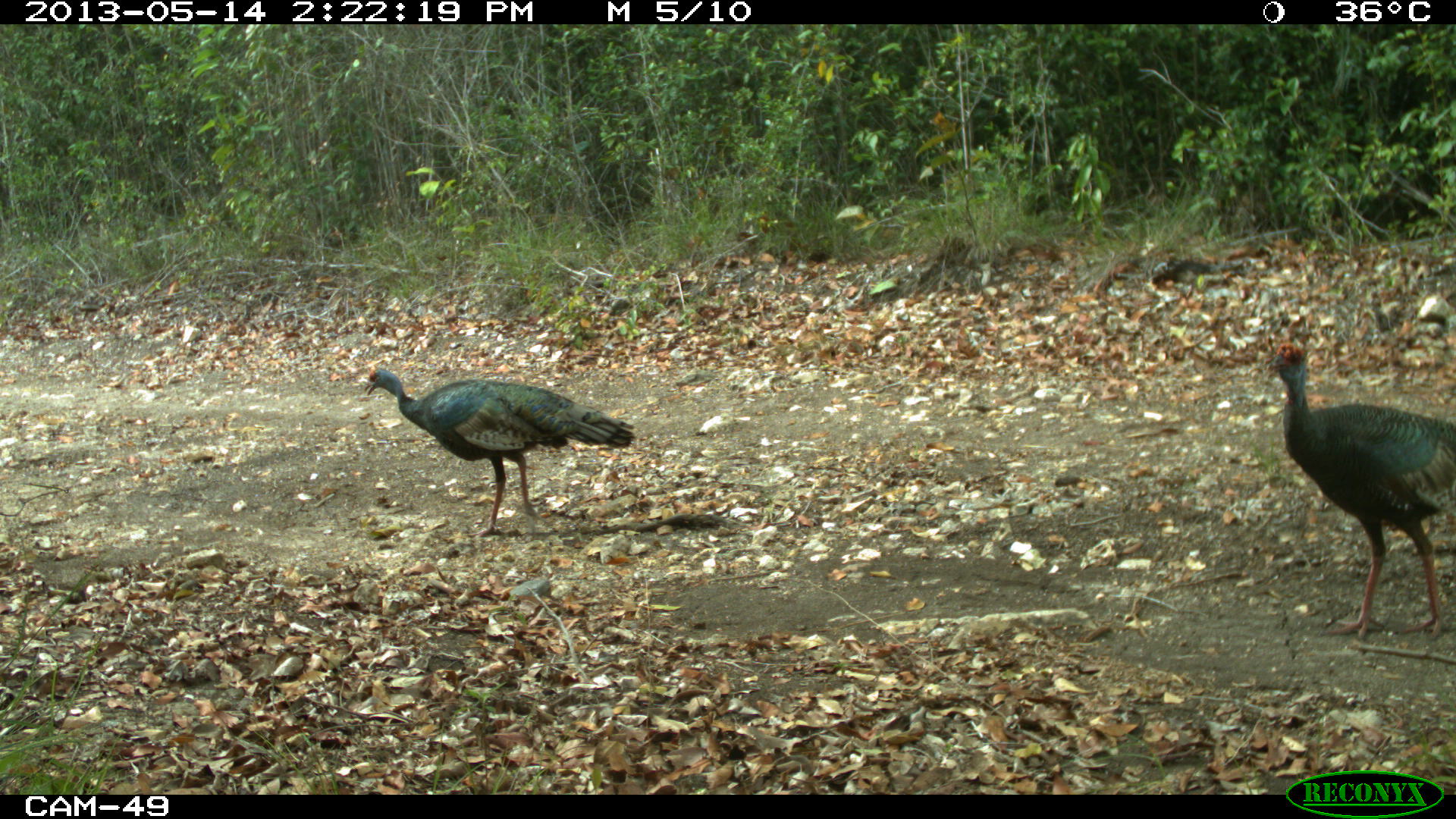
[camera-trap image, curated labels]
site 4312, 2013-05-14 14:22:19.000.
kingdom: Animalia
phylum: Chordata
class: Aves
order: Galliformes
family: Phasianidae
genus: Meleagris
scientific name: Meleagris ocellata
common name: ocellated turkey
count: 4